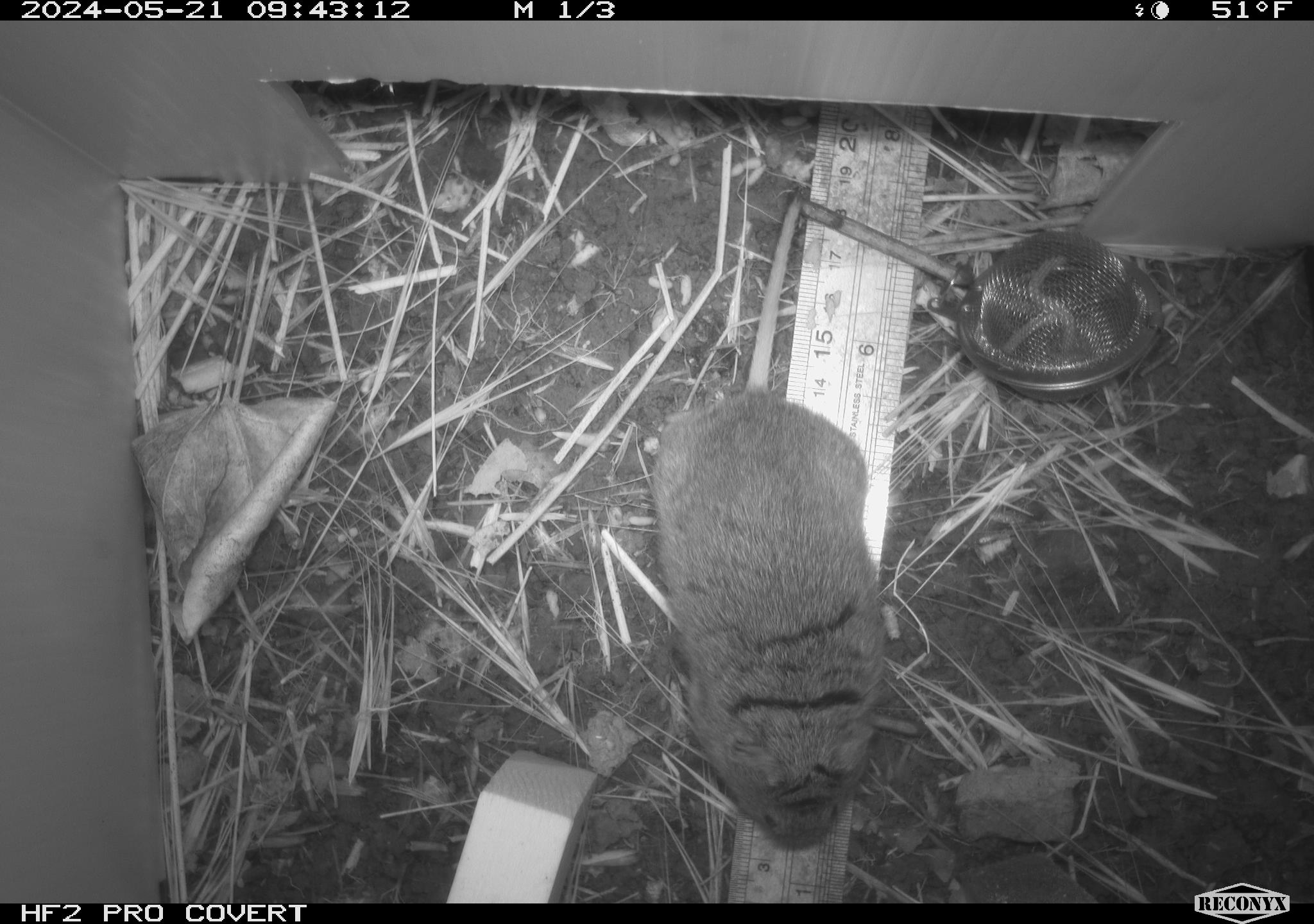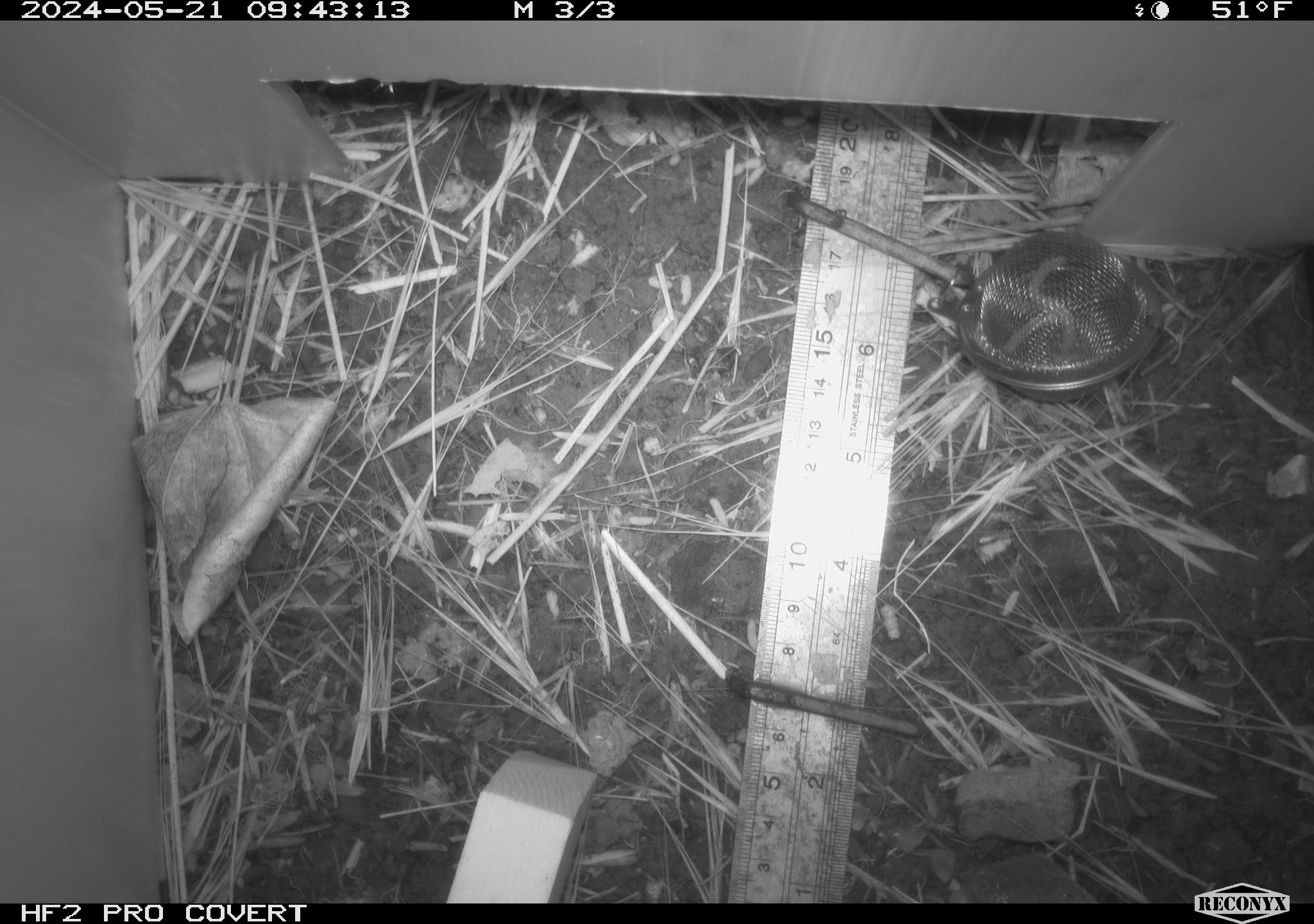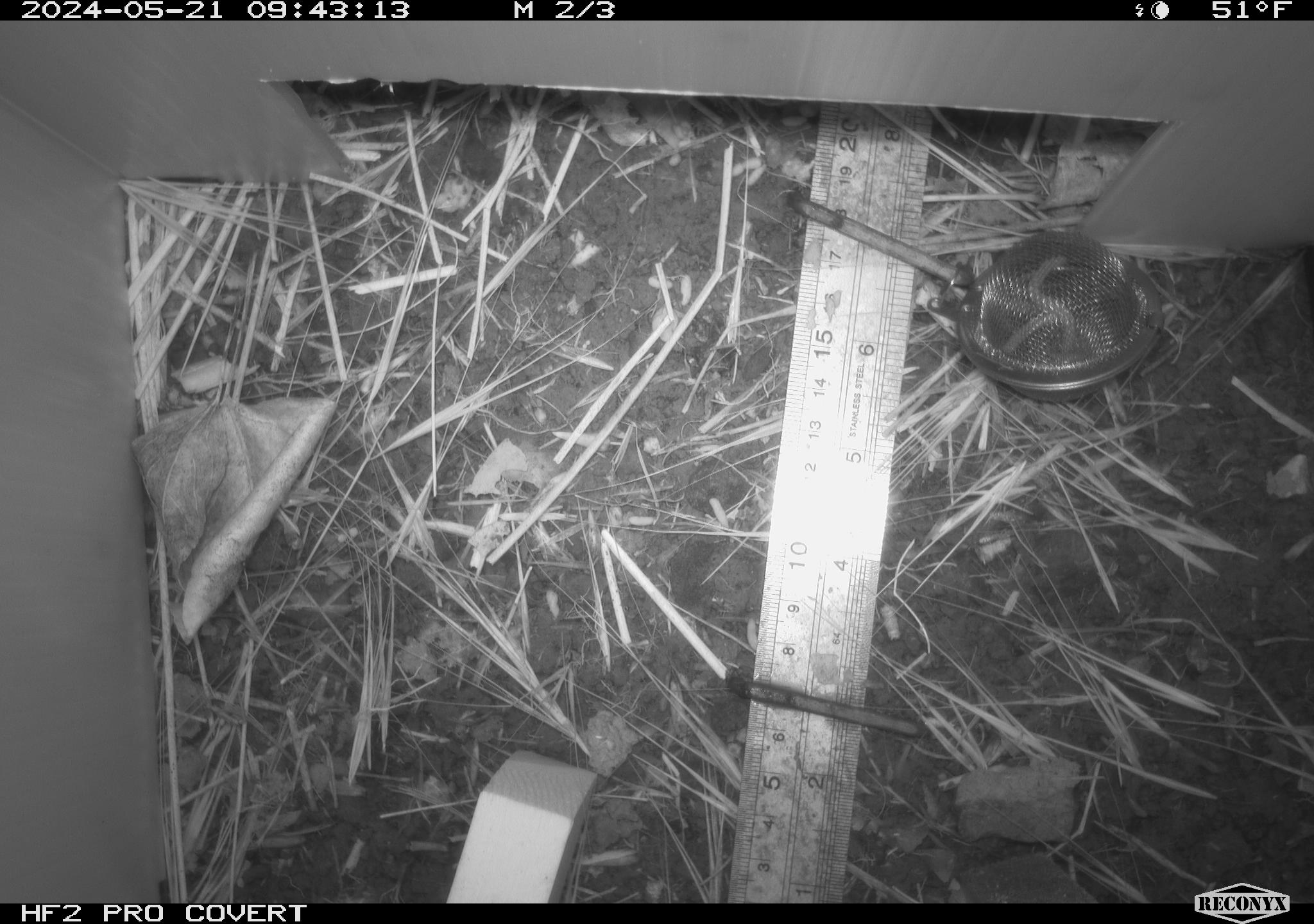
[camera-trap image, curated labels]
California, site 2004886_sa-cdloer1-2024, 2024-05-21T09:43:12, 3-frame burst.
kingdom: Animalia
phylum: Chordata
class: Mammalia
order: Rodentia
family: Cricetidae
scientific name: Arvicolinae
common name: voles, lemmings, and muskrats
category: arvicolinae subfamily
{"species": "arvicolinae subfamily (voles, lemmings, and muskrats) (Arvicolinae)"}